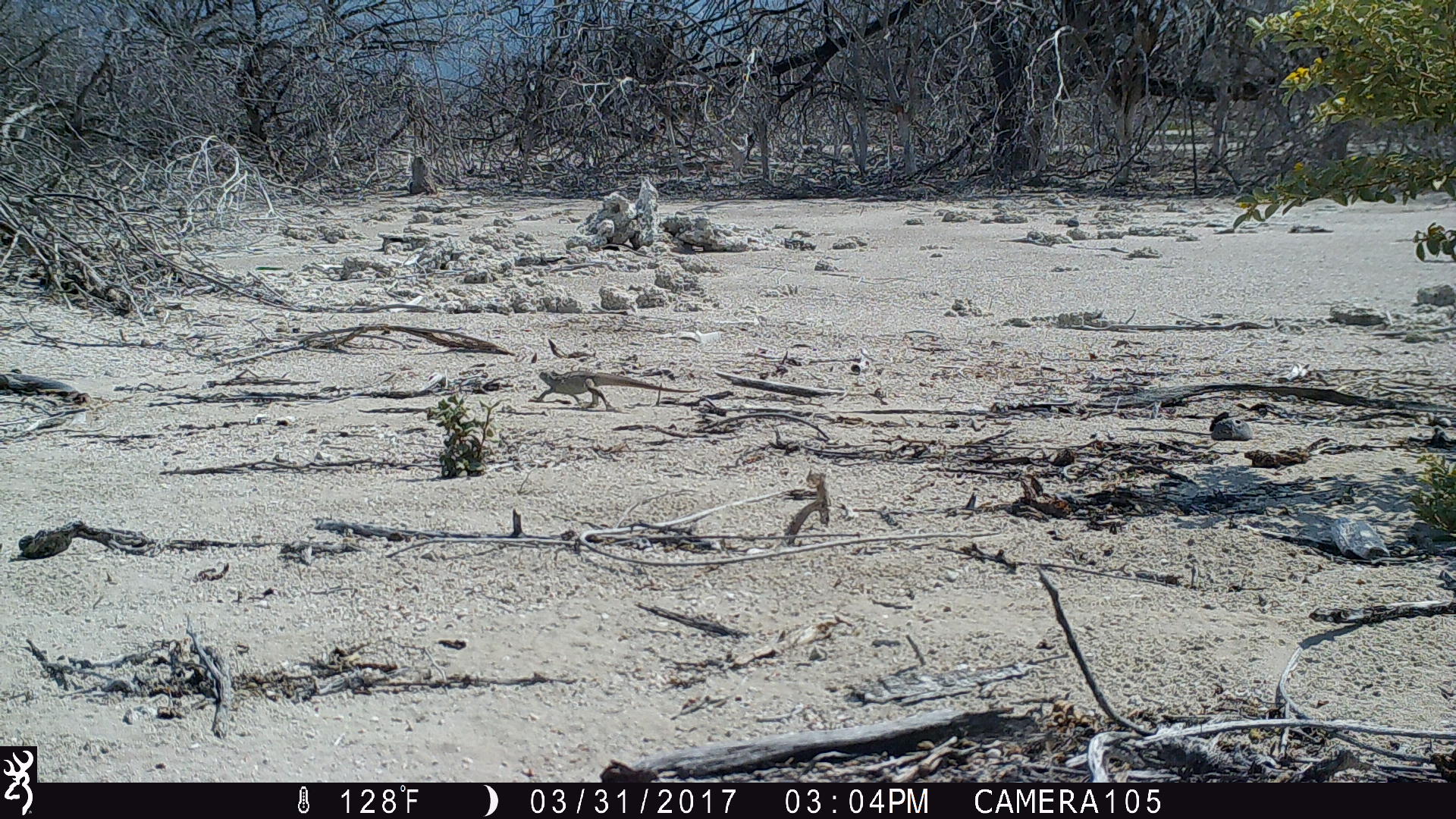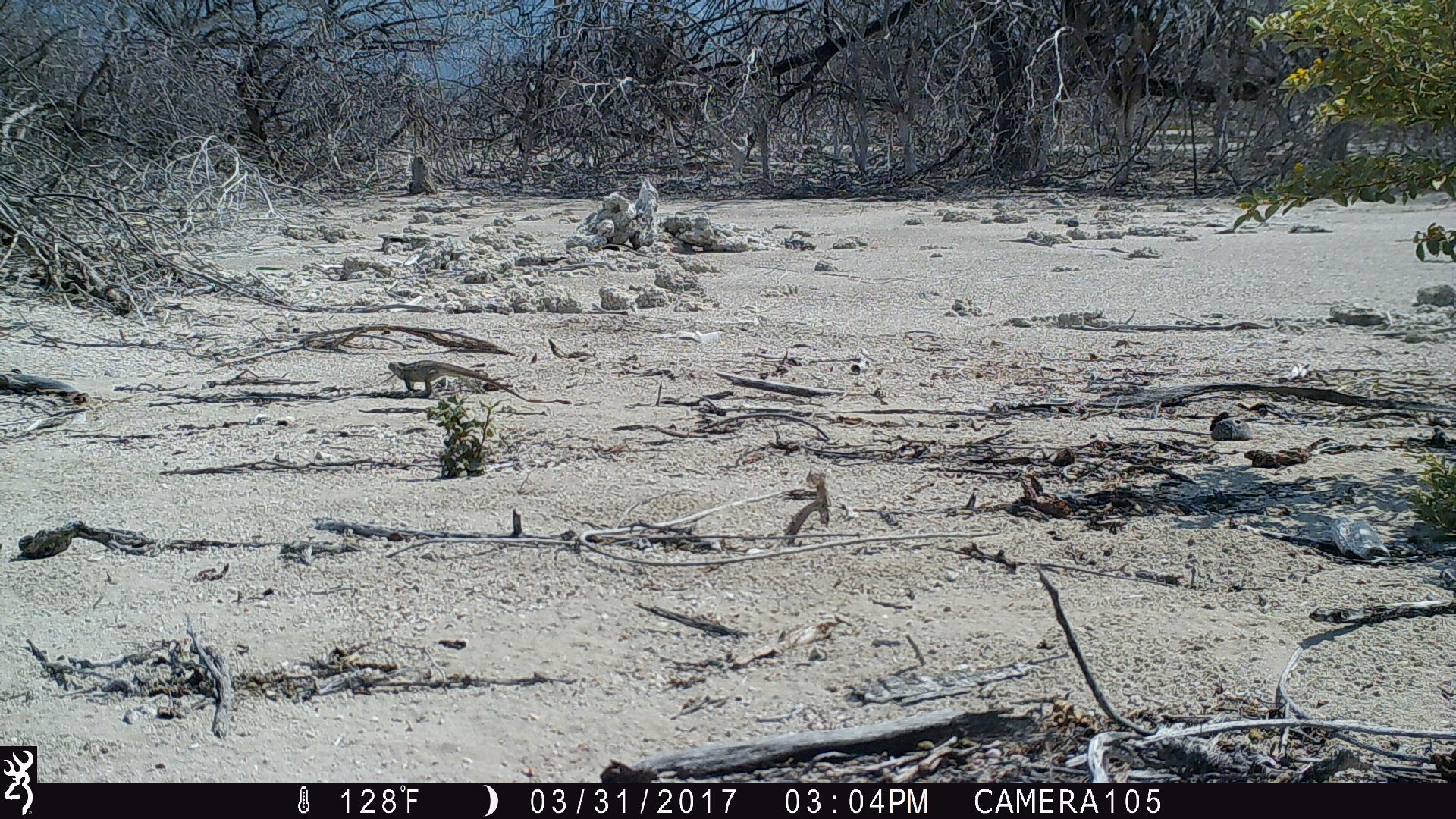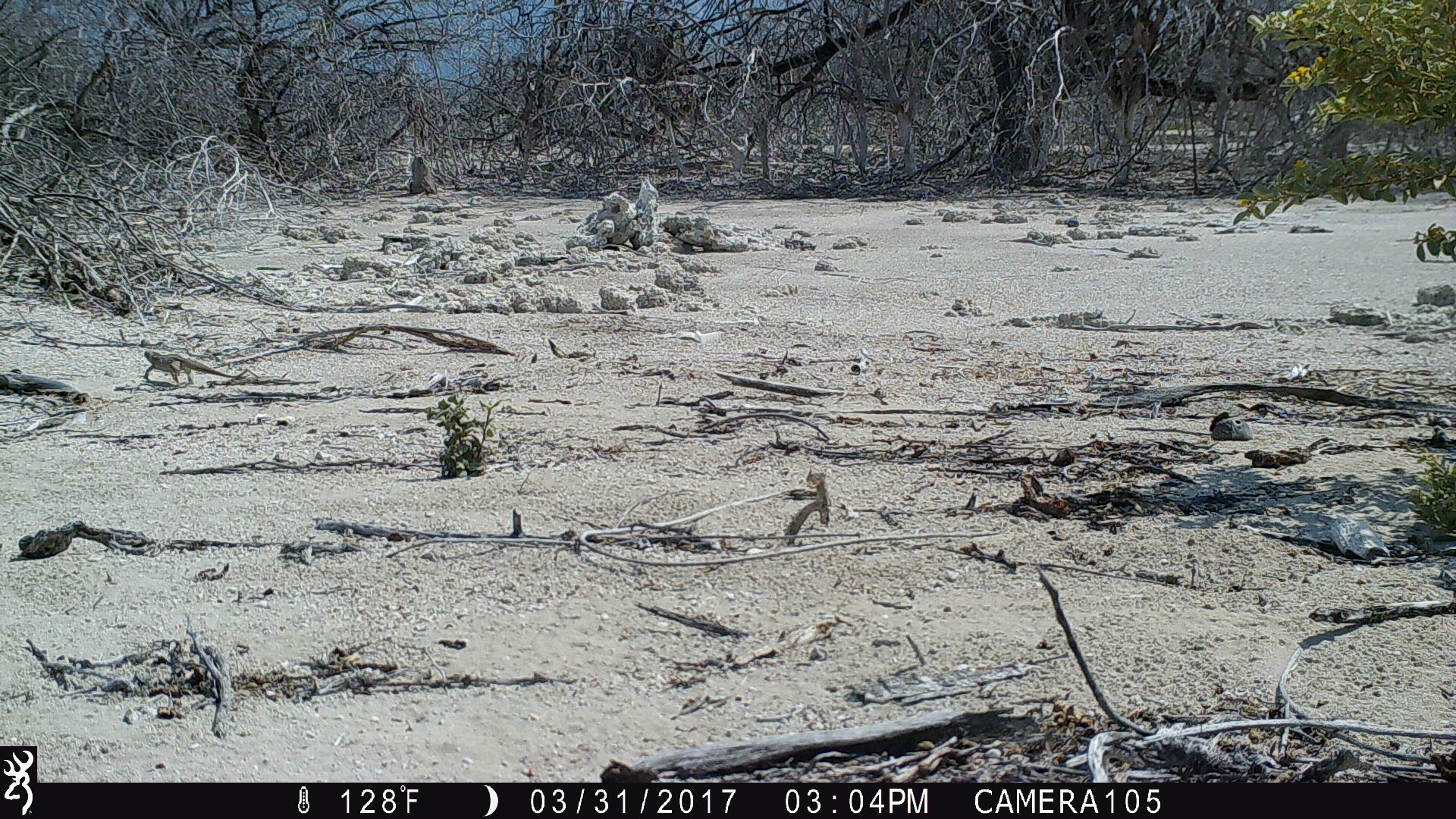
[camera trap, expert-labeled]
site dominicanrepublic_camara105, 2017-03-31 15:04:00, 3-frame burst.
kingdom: Animalia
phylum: Chordata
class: Reptilia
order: Squamata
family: Iguanidae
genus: Iguana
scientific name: Iguana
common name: typical iguanas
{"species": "Iguana (typical iguanas)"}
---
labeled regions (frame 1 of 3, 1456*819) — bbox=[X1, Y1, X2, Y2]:
iguana: bbox=[535, 366, 695, 420]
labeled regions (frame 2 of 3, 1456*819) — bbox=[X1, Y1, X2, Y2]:
iguana: bbox=[379, 357, 542, 399]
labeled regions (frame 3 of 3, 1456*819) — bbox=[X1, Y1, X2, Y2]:
iguana: bbox=[137, 346, 259, 387]